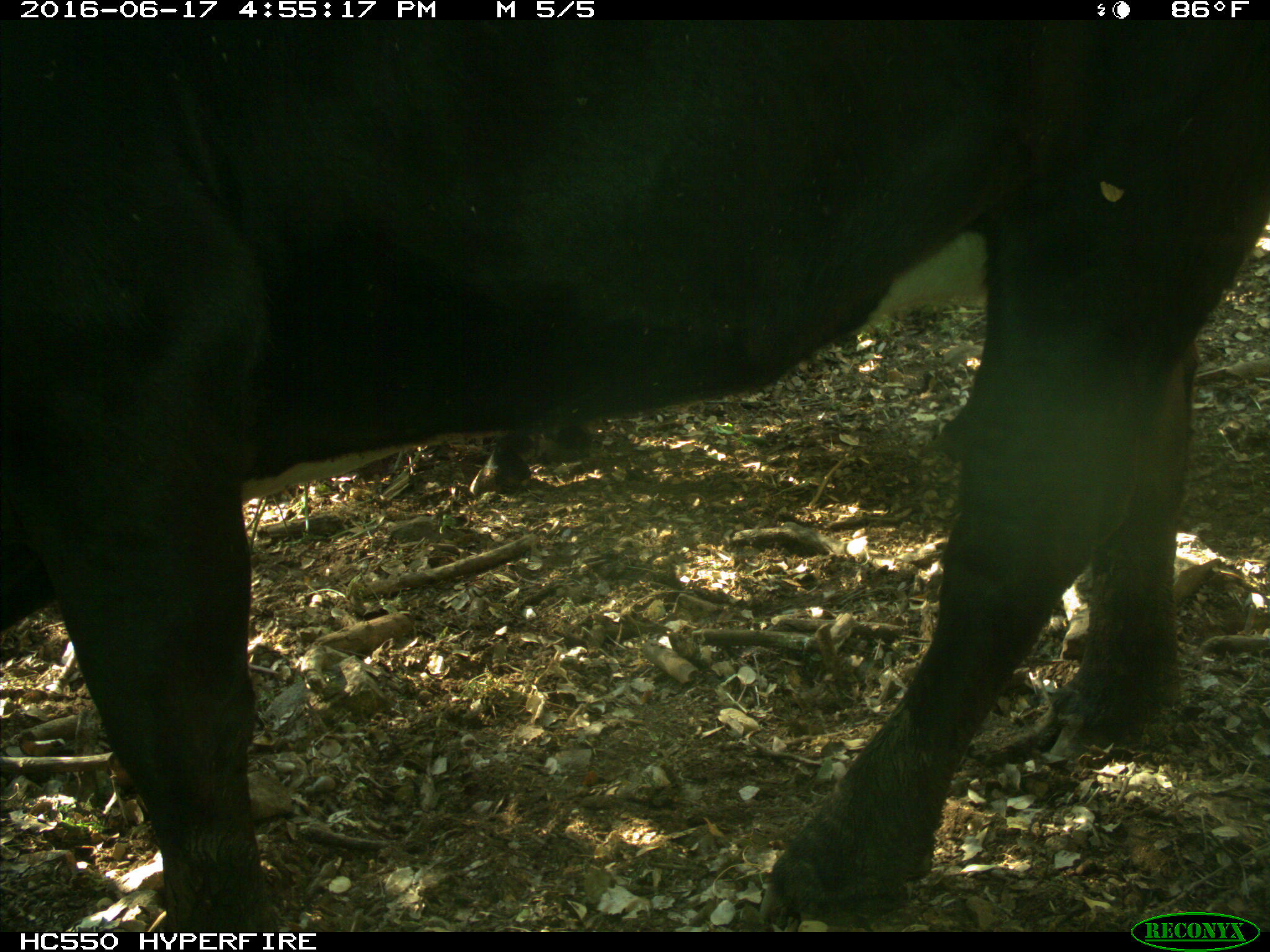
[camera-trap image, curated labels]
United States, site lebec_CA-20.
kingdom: Animalia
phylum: Chordata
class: Mammalia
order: Artiodactyla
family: Bovidae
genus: Bos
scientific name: Bos taurus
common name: domestic cow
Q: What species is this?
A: Bos taurus (domestic cow).